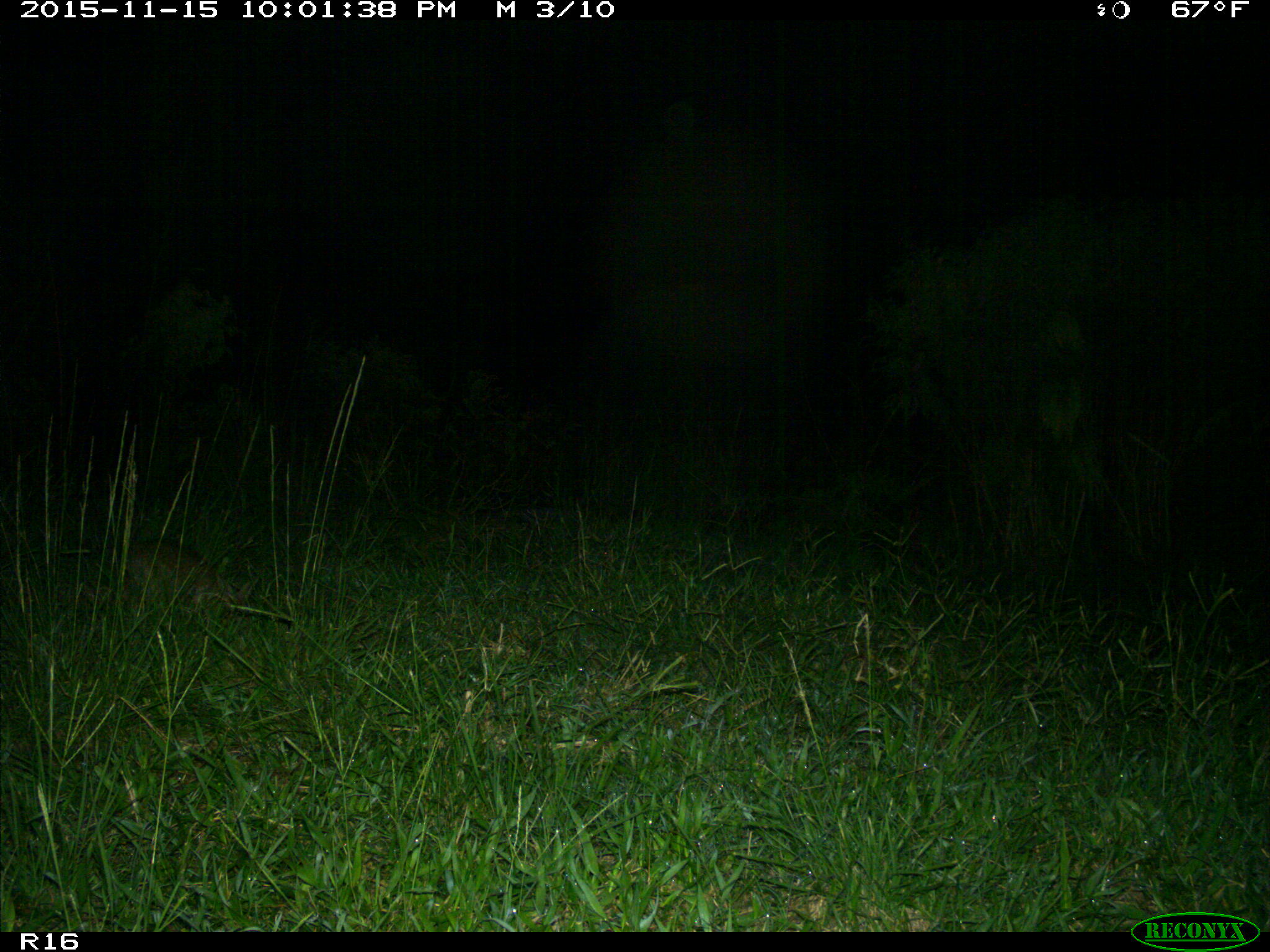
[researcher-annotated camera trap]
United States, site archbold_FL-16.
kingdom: Animalia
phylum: Chordata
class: Mammalia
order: Lagomorpha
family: Leporidae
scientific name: Leporidae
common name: rabbits and hares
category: unidentified rabbit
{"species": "unidentified rabbit (rabbits and hares) (Leporidae)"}